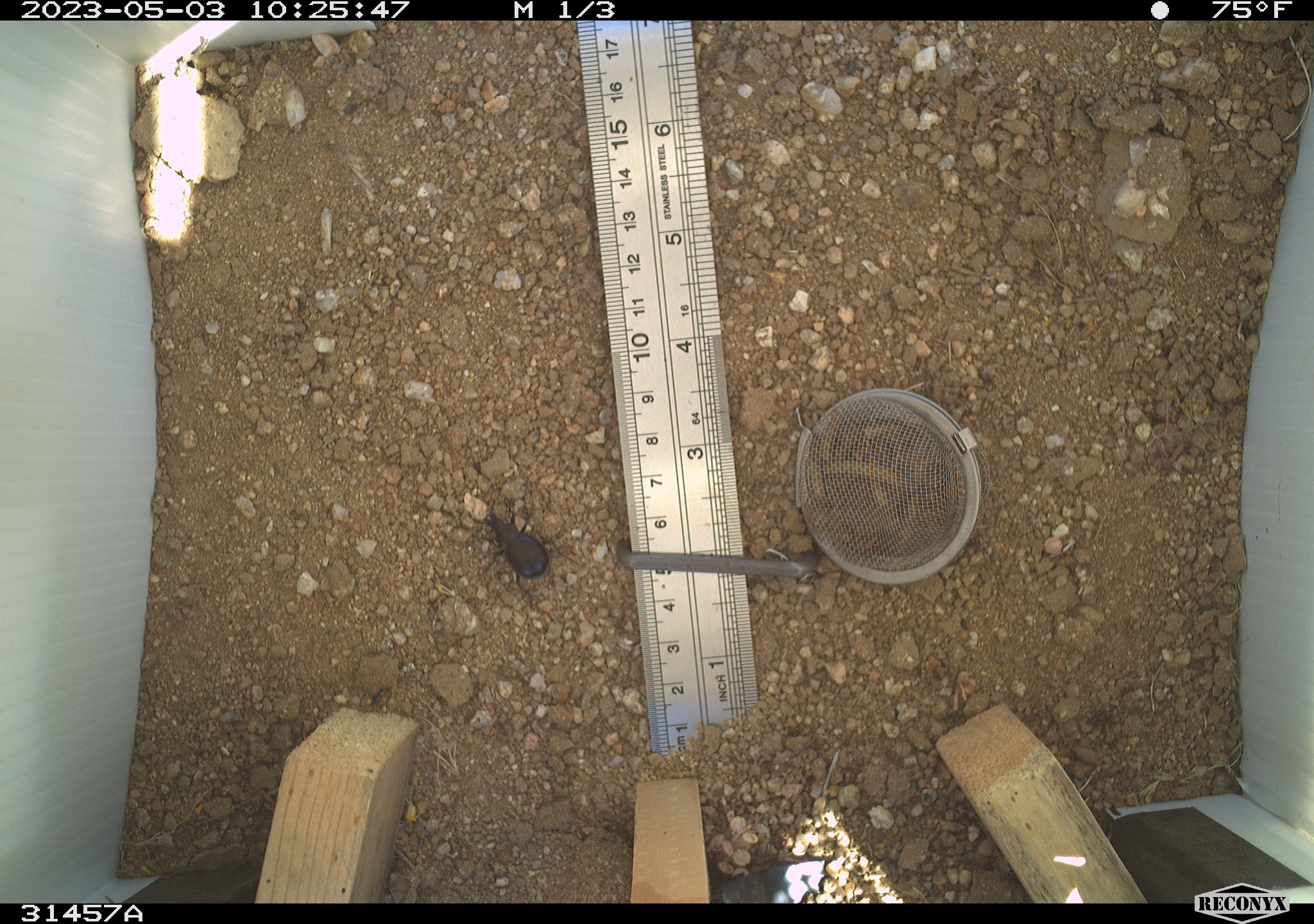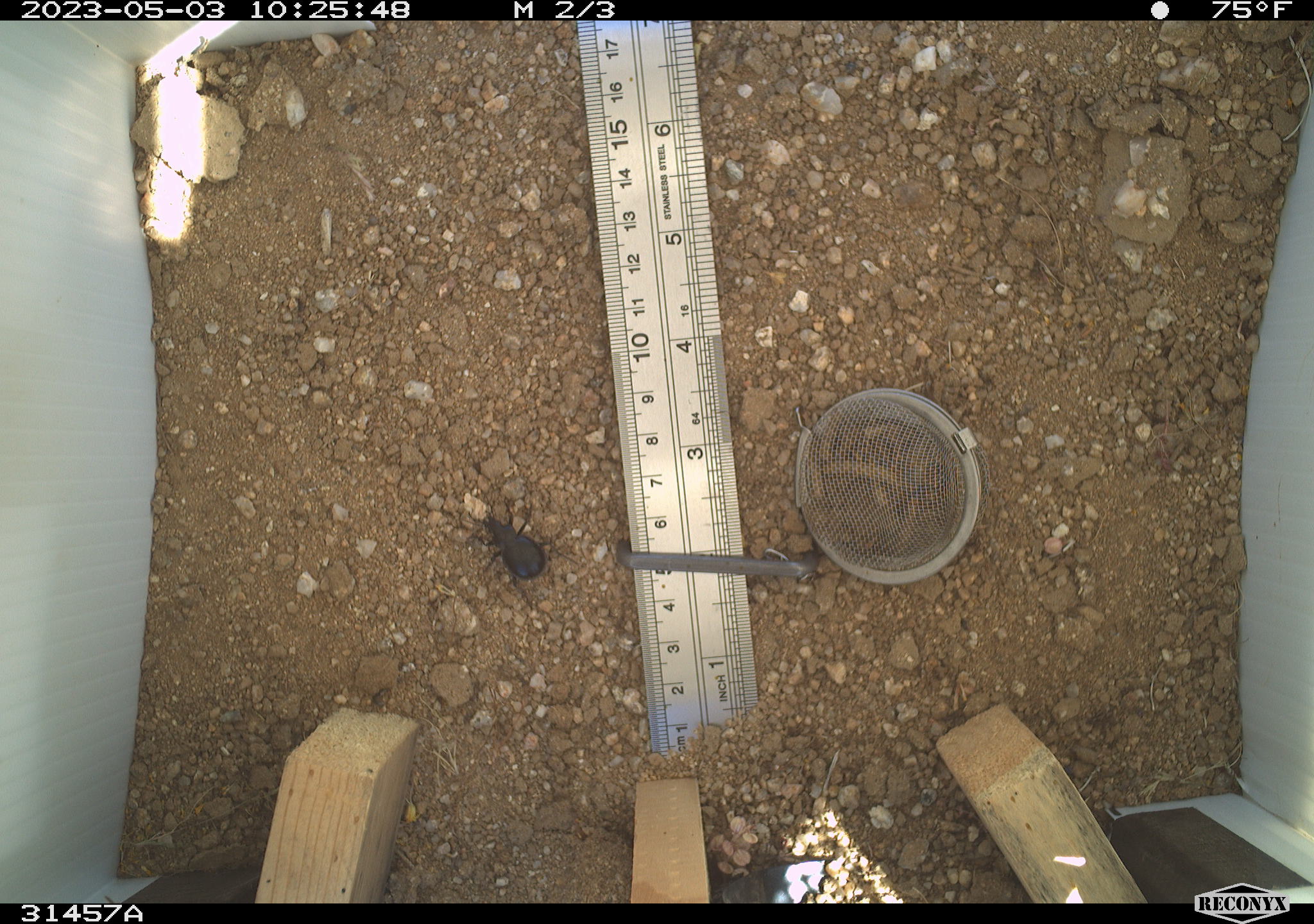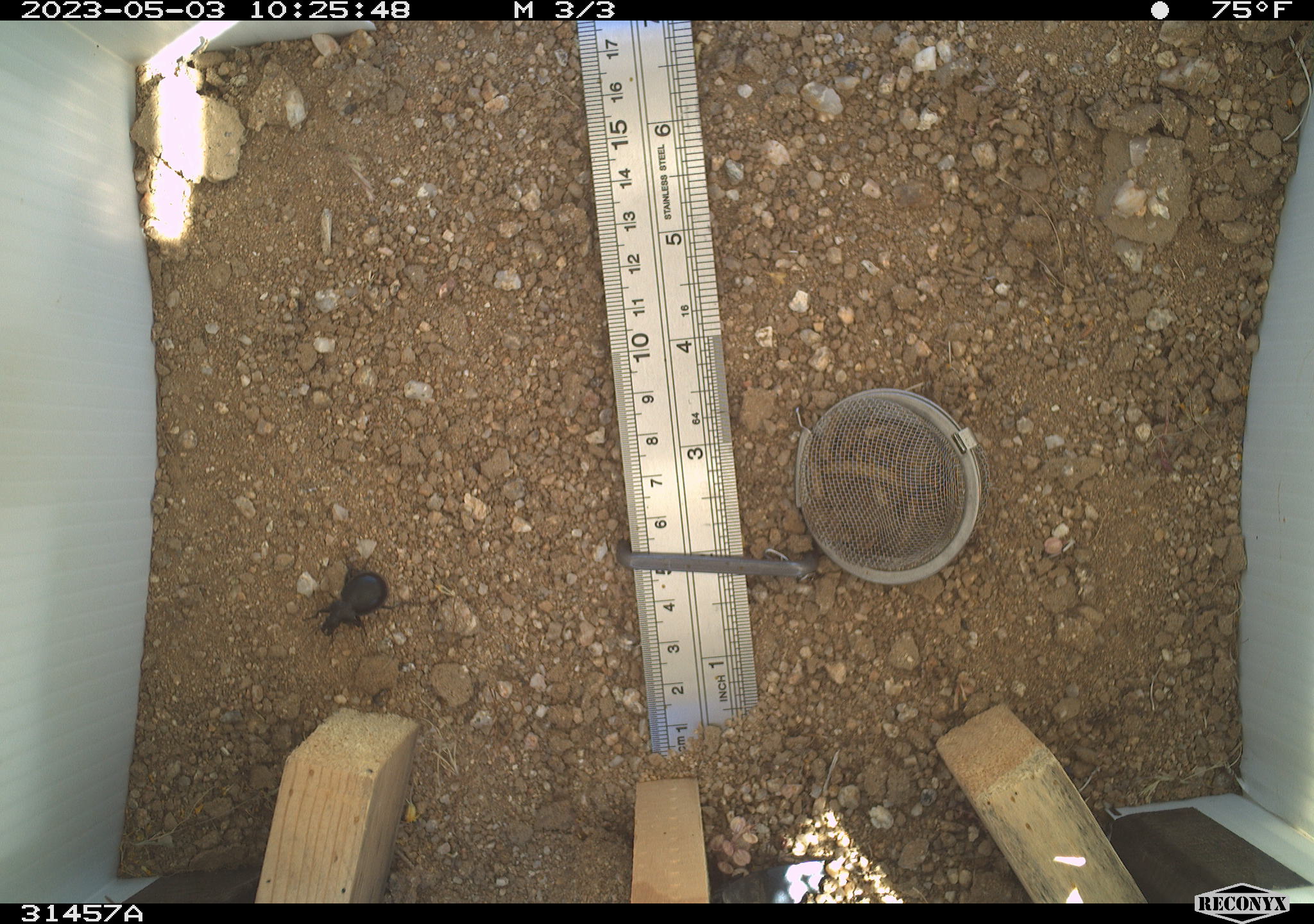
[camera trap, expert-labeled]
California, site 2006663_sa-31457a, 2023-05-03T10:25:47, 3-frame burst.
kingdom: Animalia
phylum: Arthropoda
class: Insecta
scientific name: Insecta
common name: insect